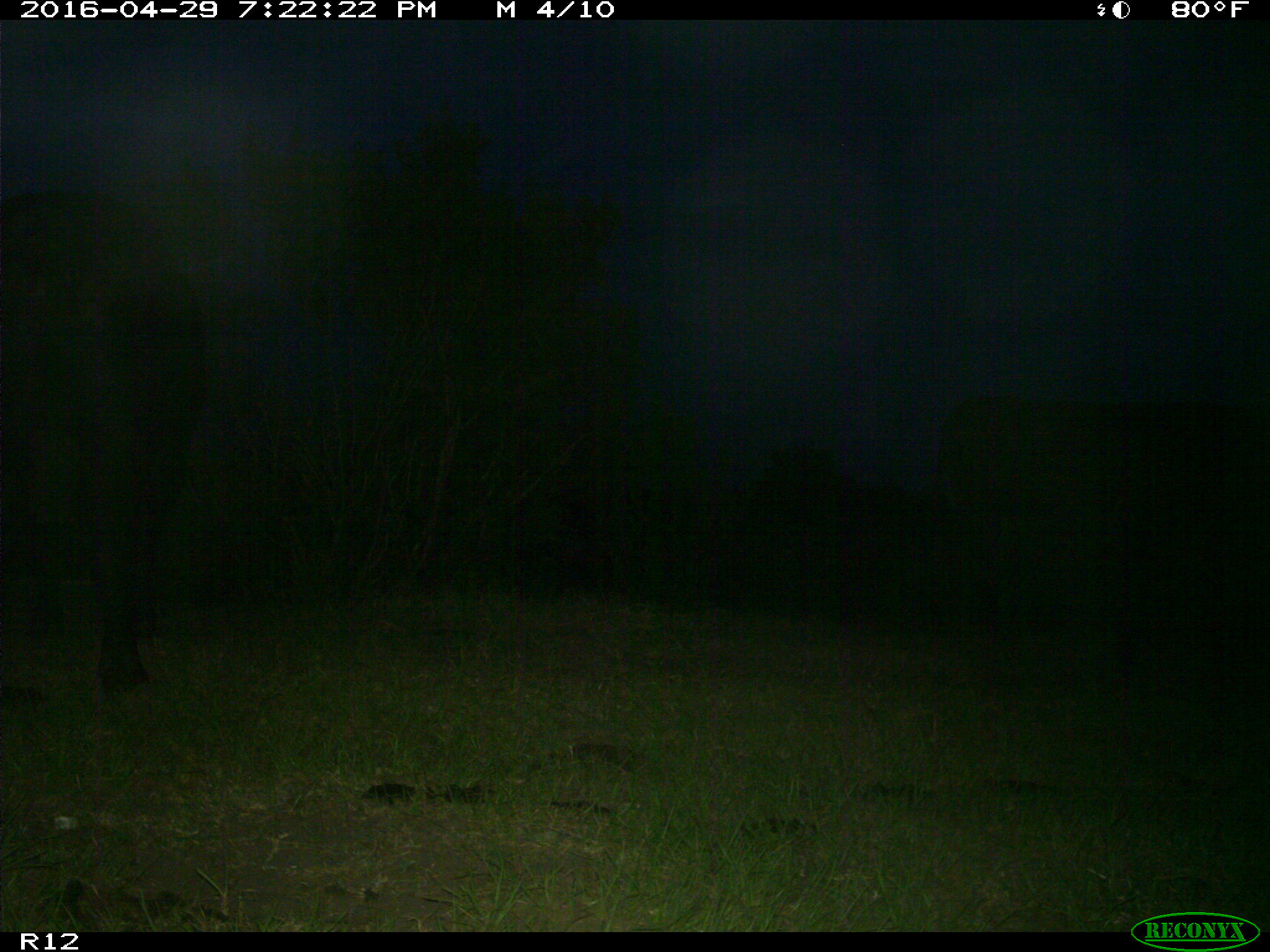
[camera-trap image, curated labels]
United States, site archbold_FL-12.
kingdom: Animalia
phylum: Chordata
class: Mammalia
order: Artiodactyla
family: Bovidae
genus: Bos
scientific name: Bos taurus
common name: domestic cow